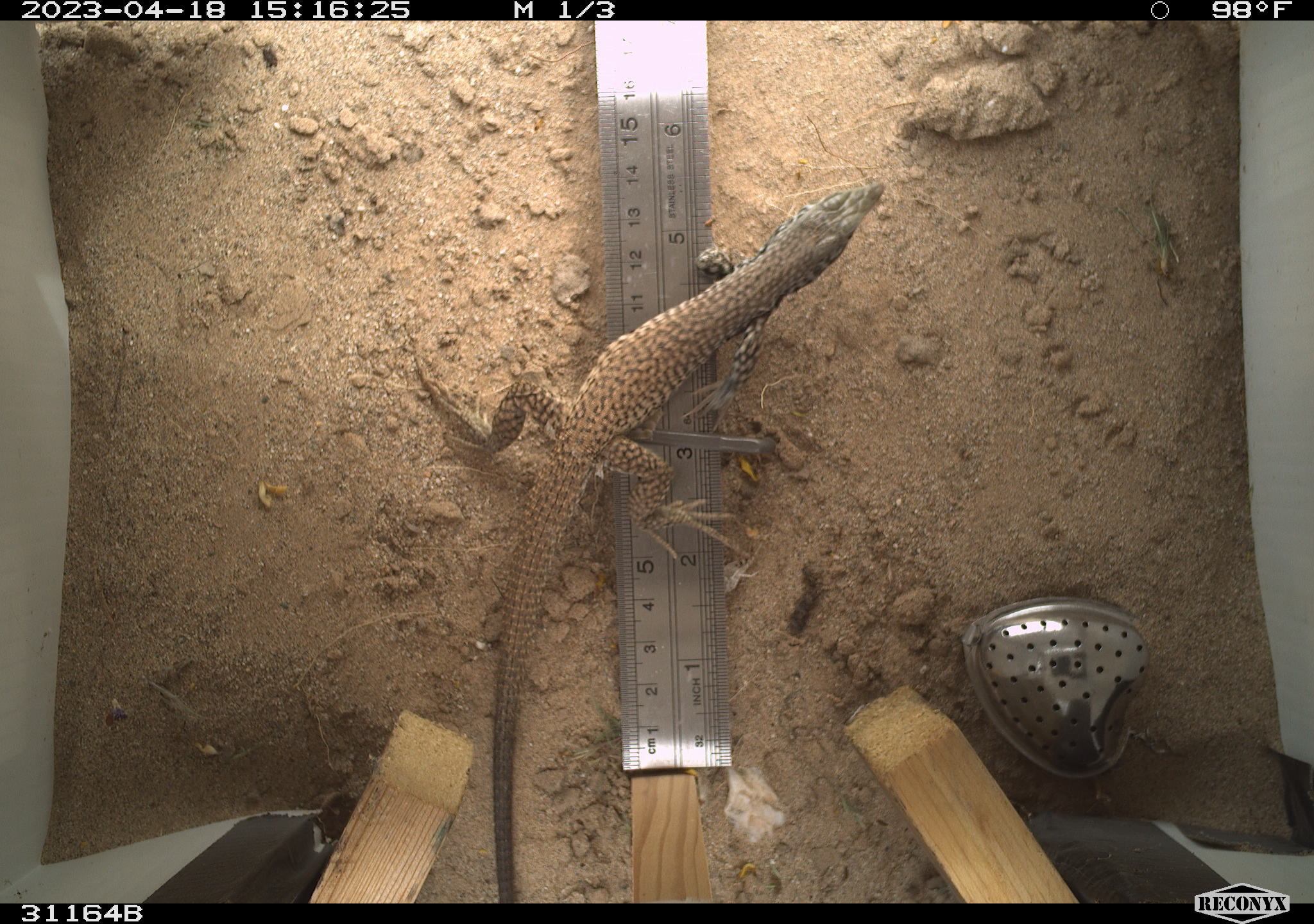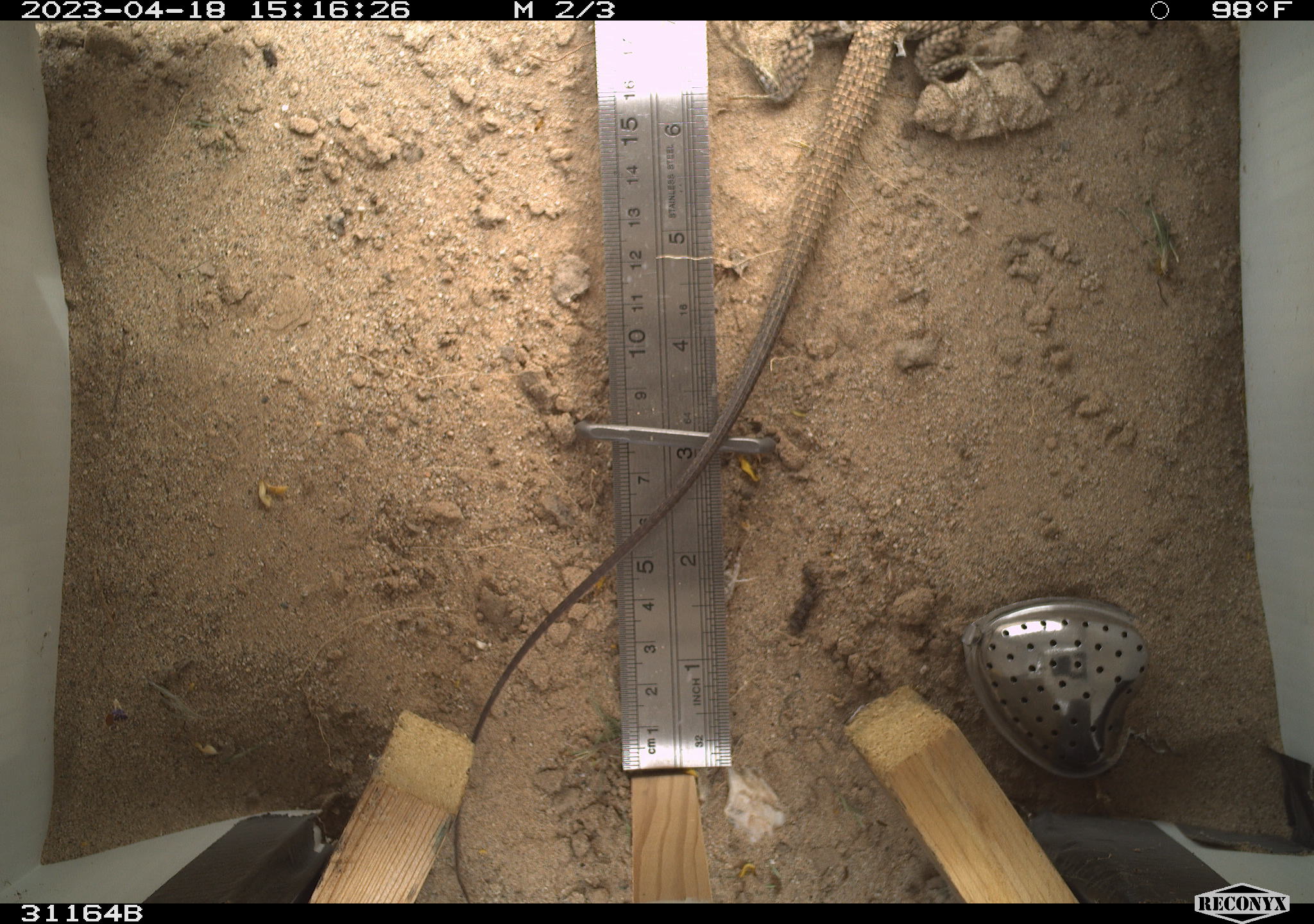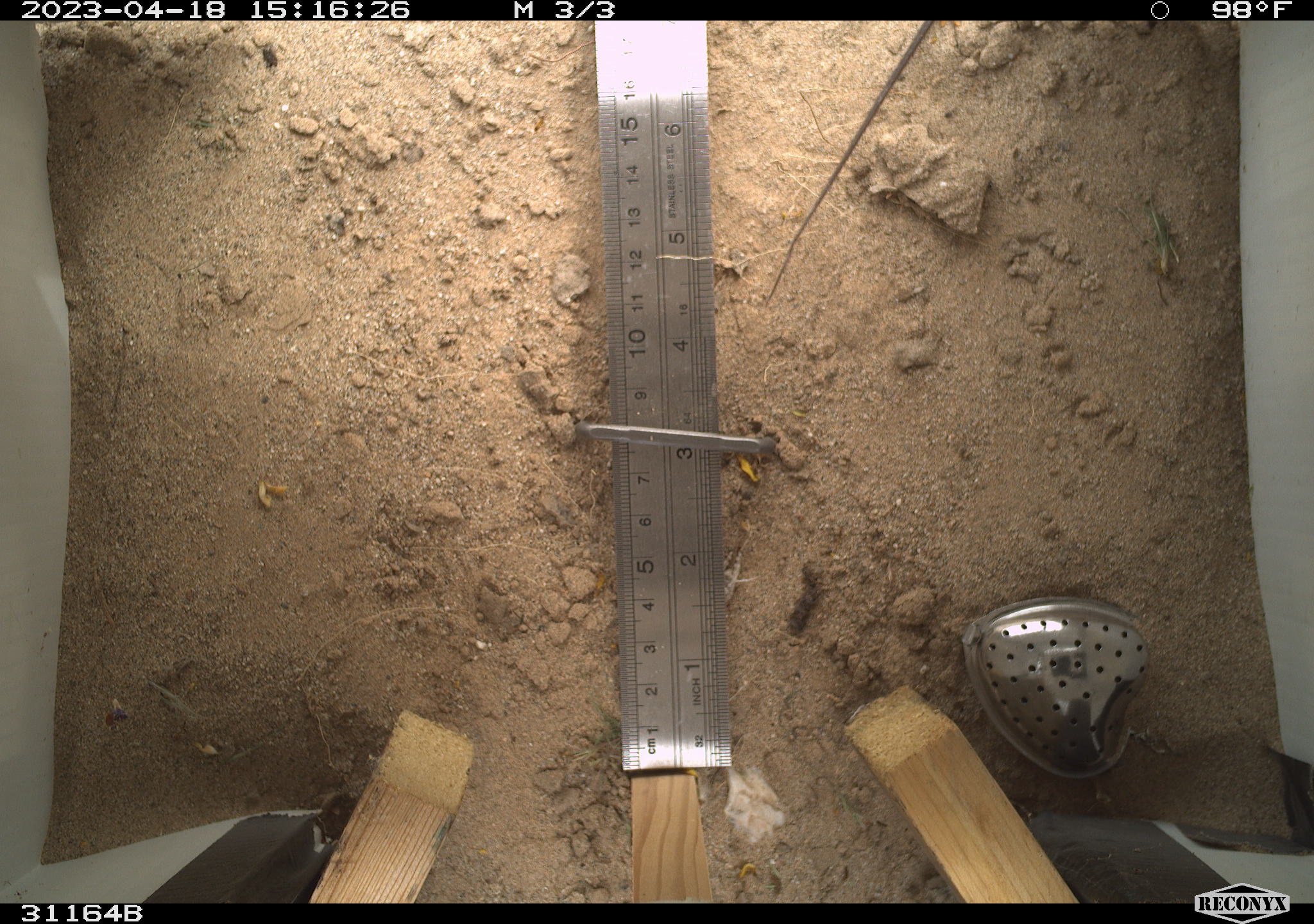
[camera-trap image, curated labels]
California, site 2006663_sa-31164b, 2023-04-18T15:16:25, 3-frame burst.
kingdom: Animalia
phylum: Chordata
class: Reptilia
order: Squamata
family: Teiidae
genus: Aspidoscelis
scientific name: Aspidoscelis tigris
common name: western whiptail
Western whiptail (Aspidoscelis tigris).